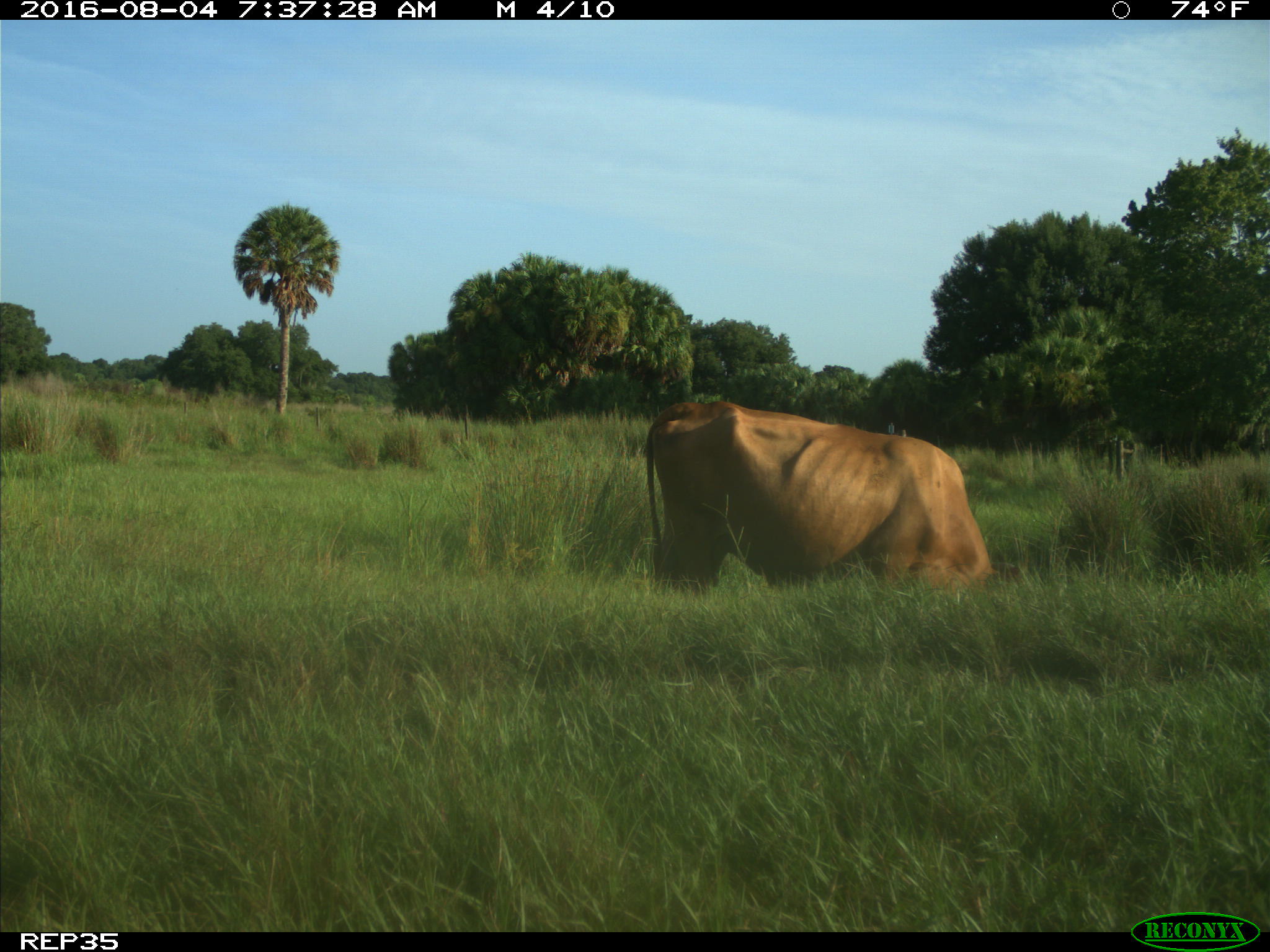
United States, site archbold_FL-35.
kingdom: Animalia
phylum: Chordata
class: Mammalia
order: Artiodactyla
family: Bovidae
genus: Bos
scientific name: Bos taurus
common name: domestic cow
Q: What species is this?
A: Bos taurus (domestic cow).